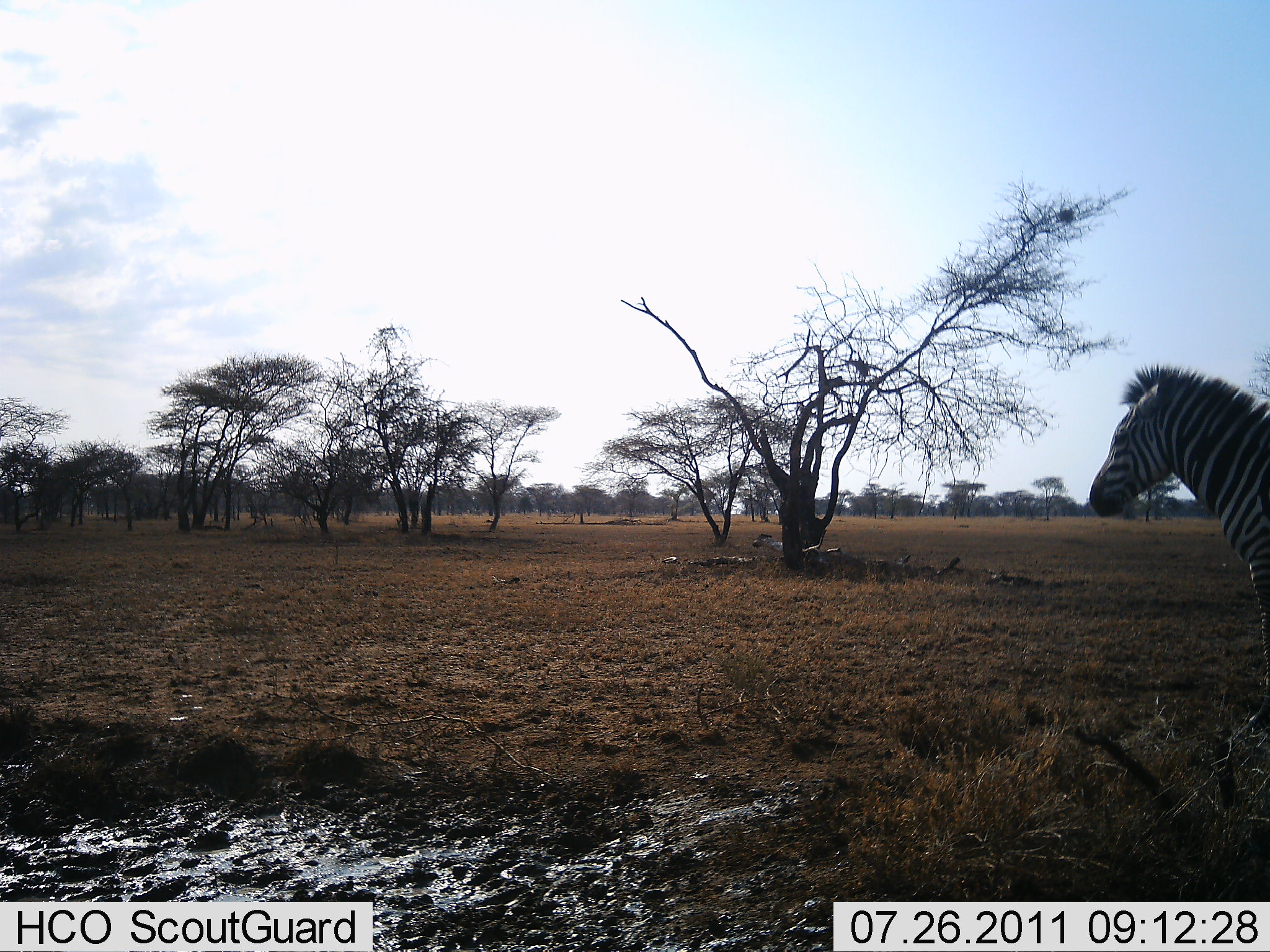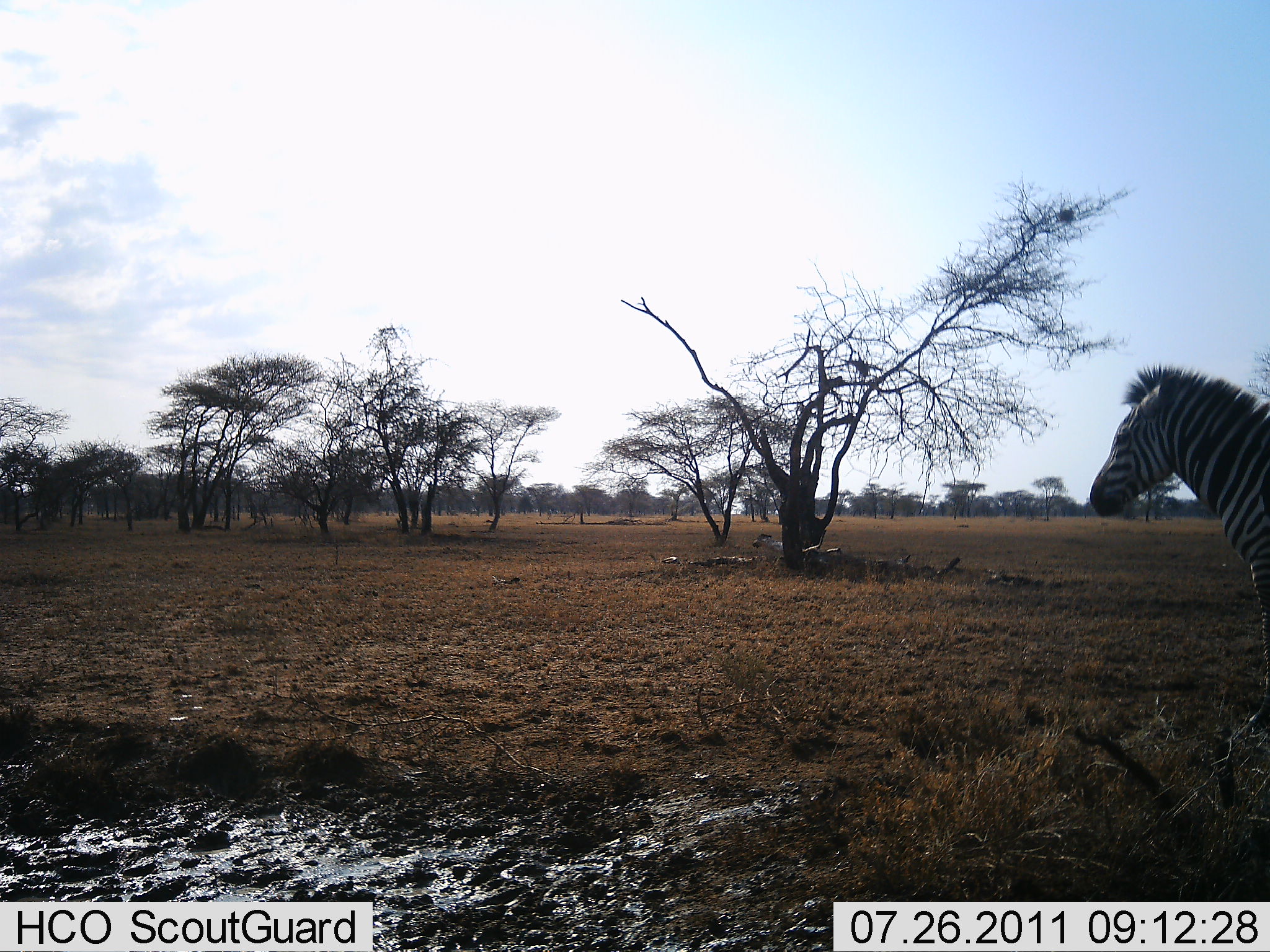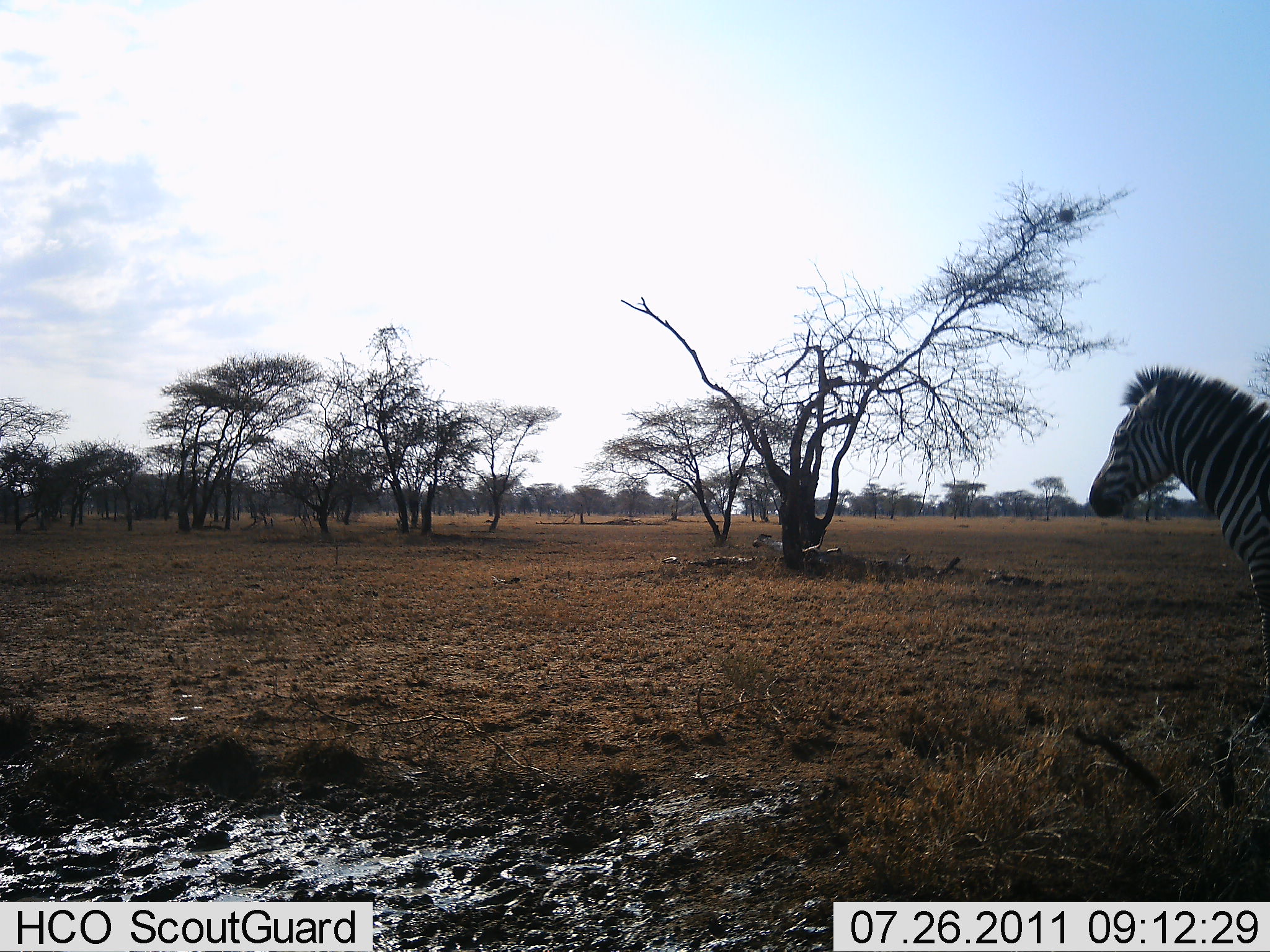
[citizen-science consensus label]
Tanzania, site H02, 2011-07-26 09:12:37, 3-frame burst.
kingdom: Animalia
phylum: Chordata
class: Mammalia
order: Perissodactyla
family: Equidae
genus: Equus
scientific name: Equus quagga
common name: plains zebra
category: zebra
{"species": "zebra (plains zebra) (Equus quagga)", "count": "1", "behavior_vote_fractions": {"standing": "91%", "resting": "0%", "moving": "9%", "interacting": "0%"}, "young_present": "0%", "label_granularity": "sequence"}